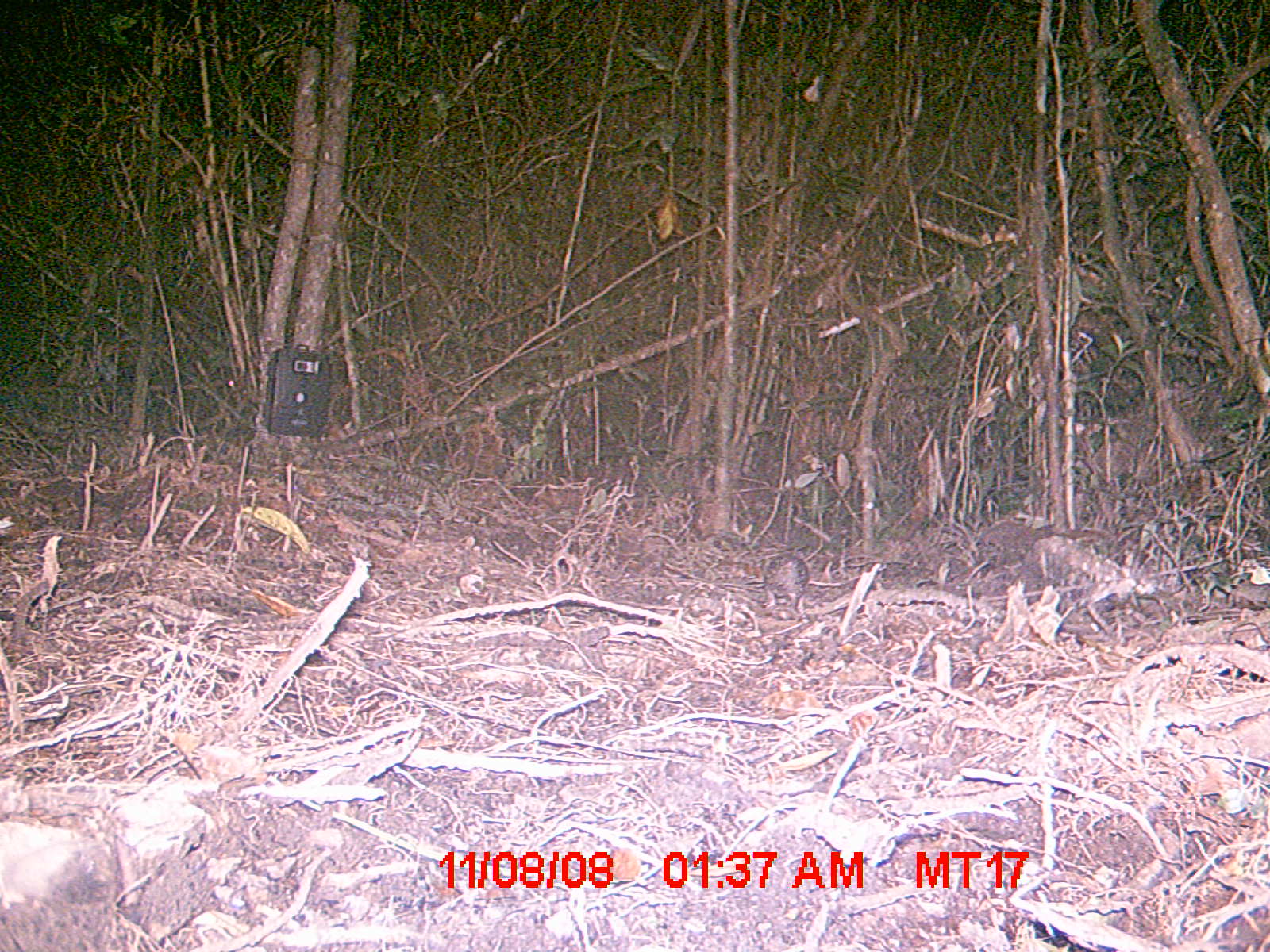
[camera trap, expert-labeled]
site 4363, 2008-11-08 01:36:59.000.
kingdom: Animalia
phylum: Chordata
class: Mammalia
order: Afrosoricida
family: Tenrecidae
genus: Tenrec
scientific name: Tenrec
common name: tenrecs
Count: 1.